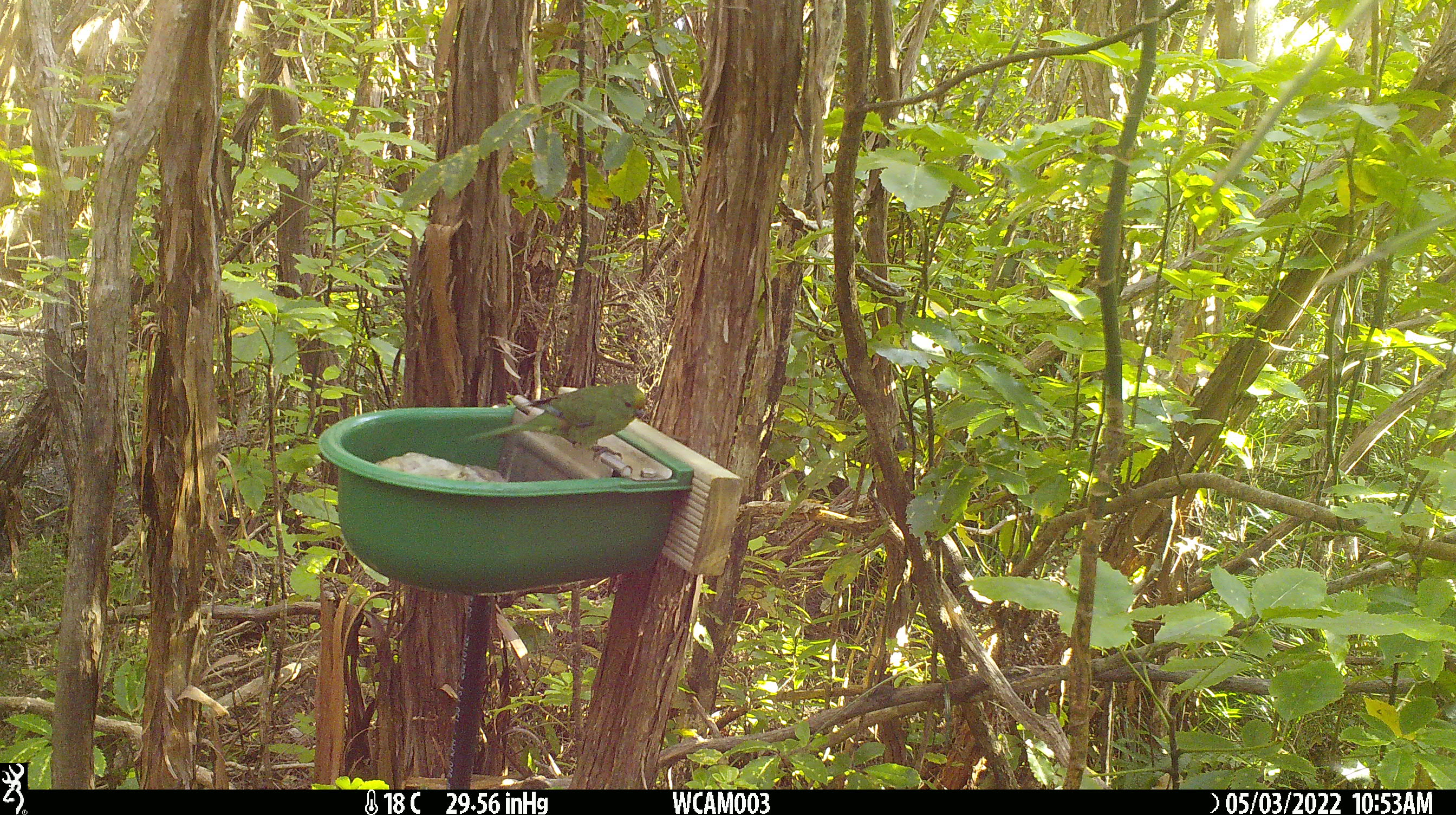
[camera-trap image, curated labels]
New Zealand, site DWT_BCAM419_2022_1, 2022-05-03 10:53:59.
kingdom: Animalia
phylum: Chordata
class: Aves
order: Psittaciformes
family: Psittaculidae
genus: Cyanoramphus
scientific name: Cyanoramphus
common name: parakeet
Parakeet (Cyanoramphus).